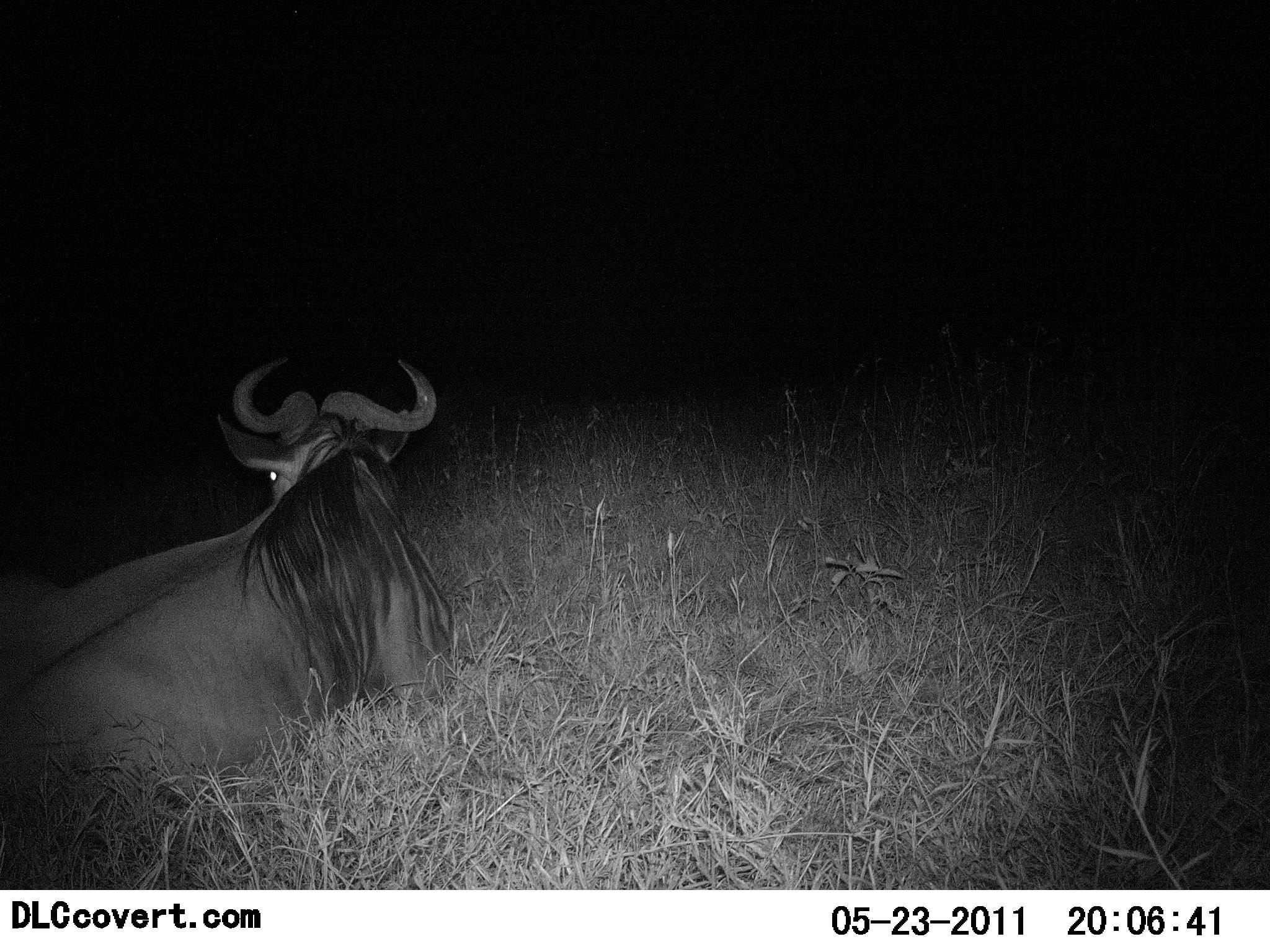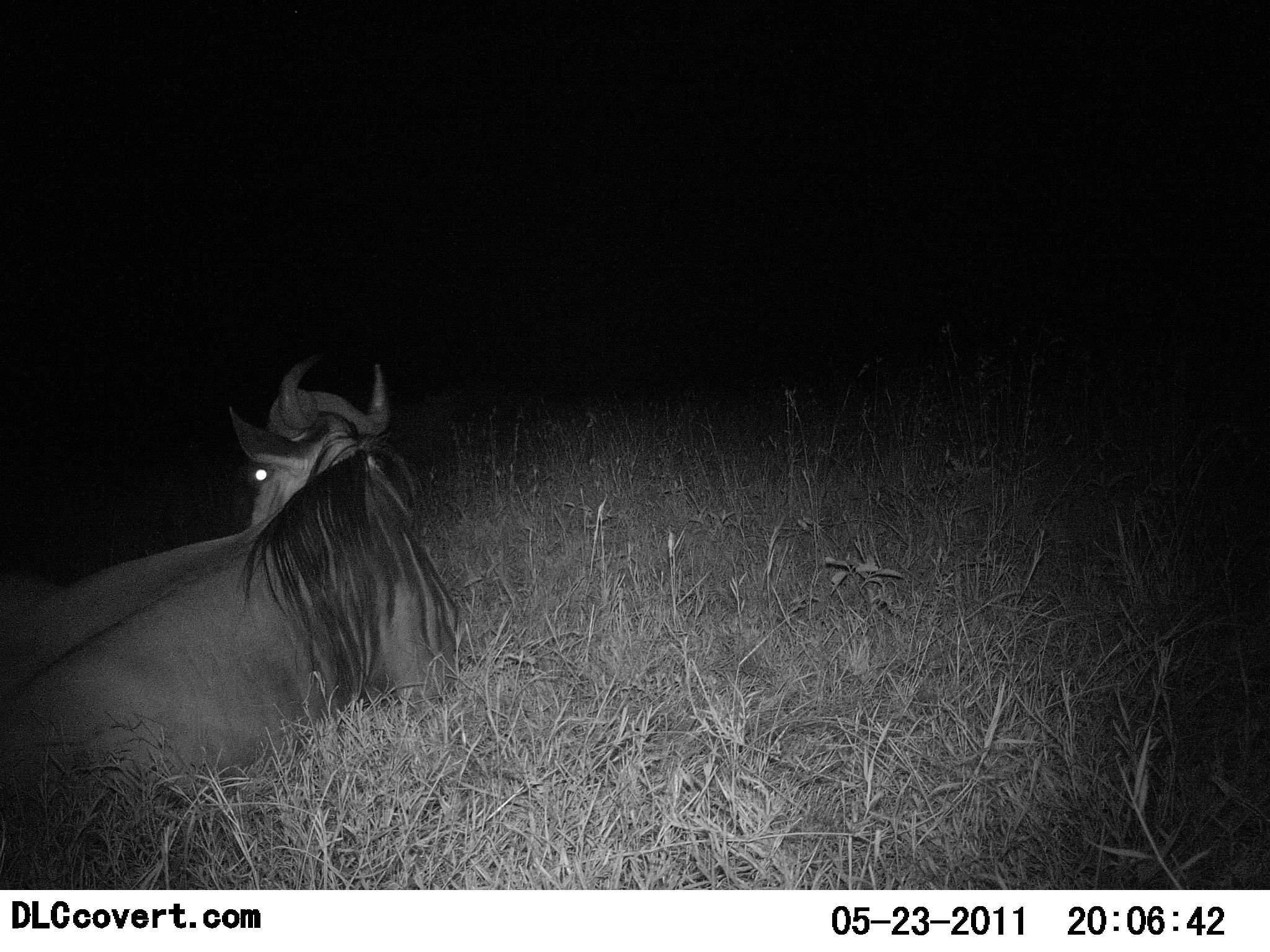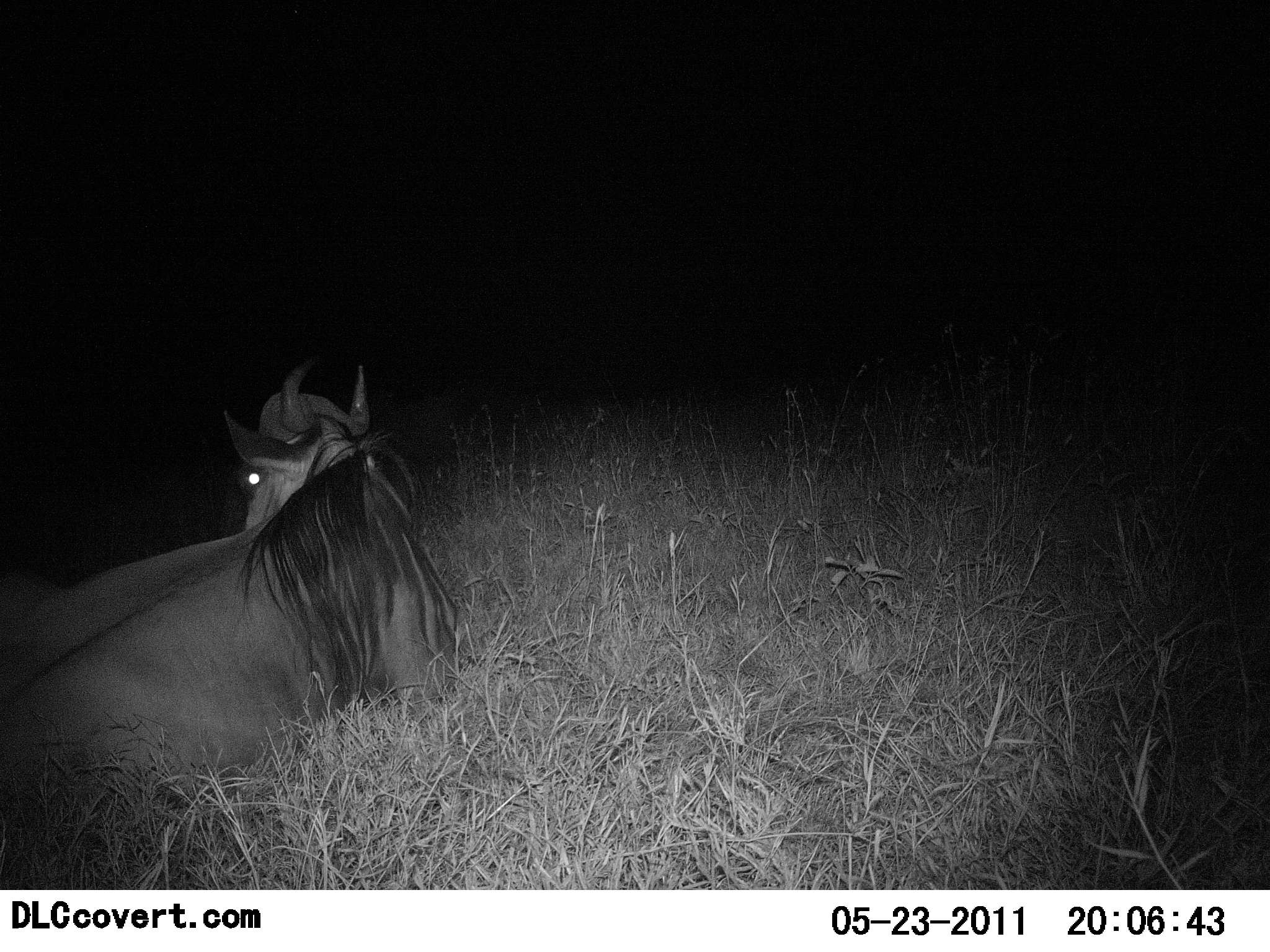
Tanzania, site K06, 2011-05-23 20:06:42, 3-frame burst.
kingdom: Animalia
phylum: Chordata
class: Mammalia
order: Artiodactyla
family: Bovidae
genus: Connochaetes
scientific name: Connochaetes taurinus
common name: blue wildebeest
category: wildebeest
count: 1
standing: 0%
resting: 100%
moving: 0%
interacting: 0%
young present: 0%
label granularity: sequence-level